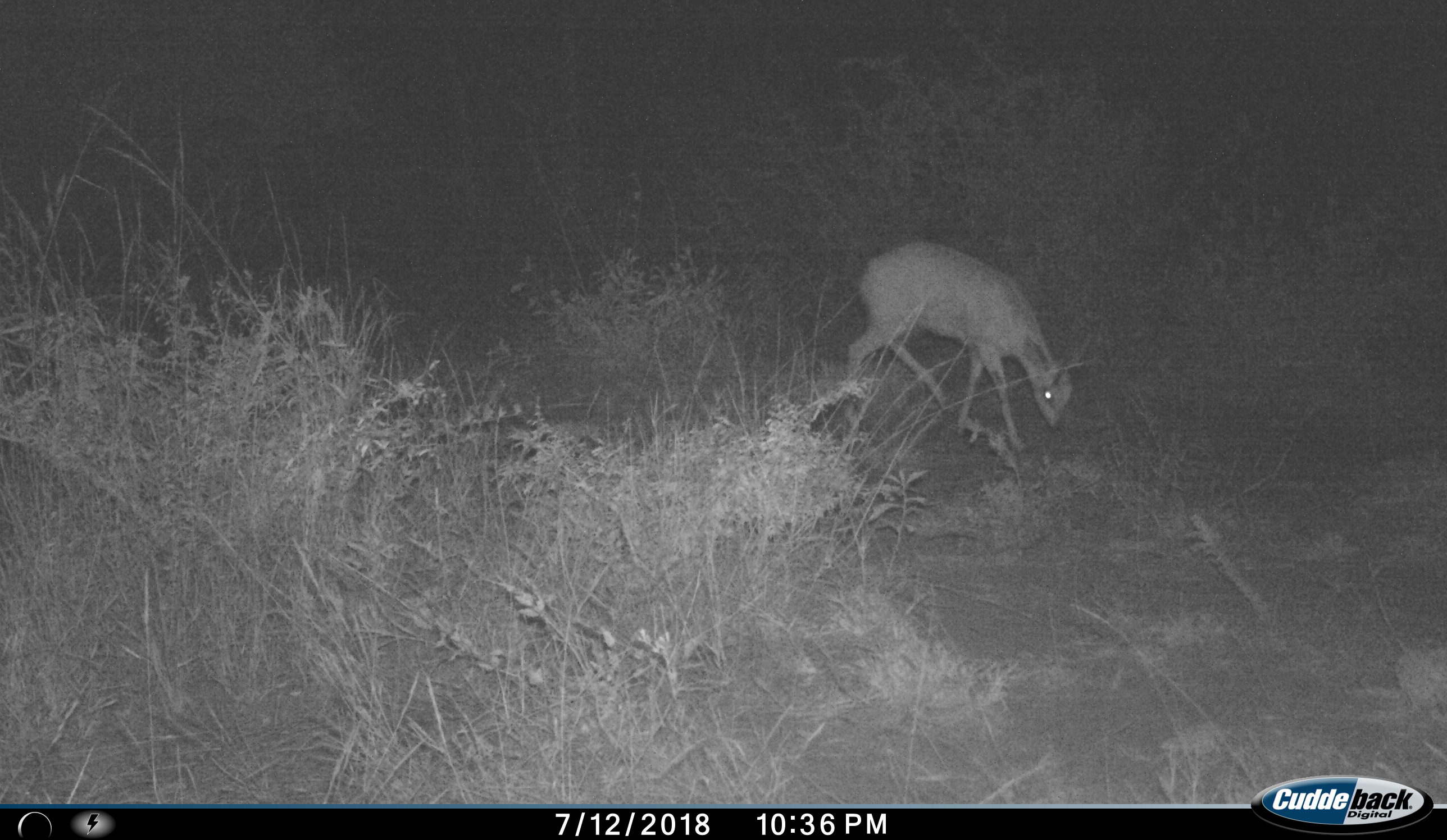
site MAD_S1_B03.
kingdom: Animalia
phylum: Chordata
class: Mammalia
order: Artiodactyla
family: Bovidae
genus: Redunca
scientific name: Redunca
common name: reedbuck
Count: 1.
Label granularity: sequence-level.